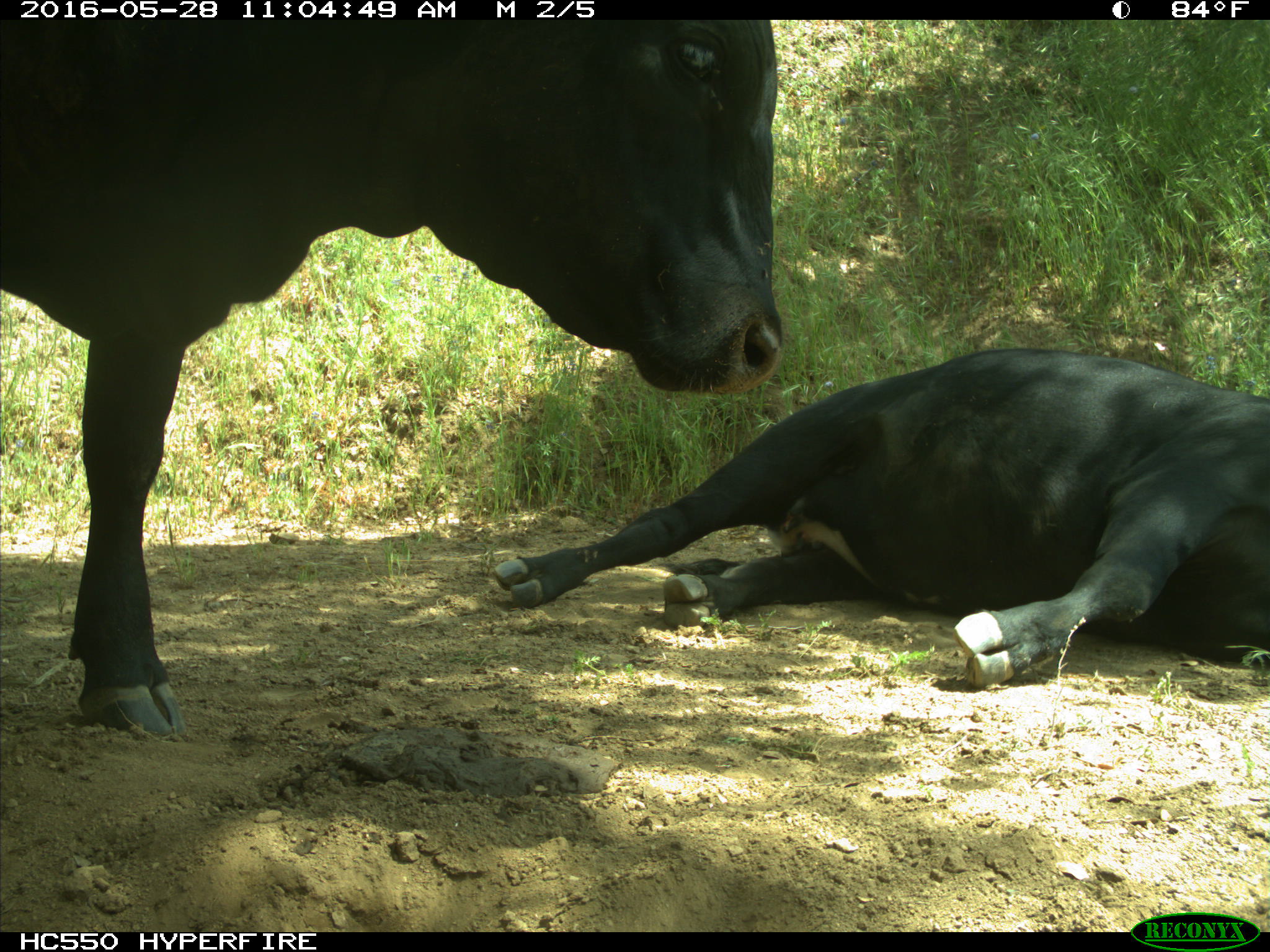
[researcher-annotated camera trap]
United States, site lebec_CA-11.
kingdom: Animalia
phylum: Chordata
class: Mammalia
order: Artiodactyla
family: Bovidae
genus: Bos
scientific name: Bos taurus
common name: domestic cow